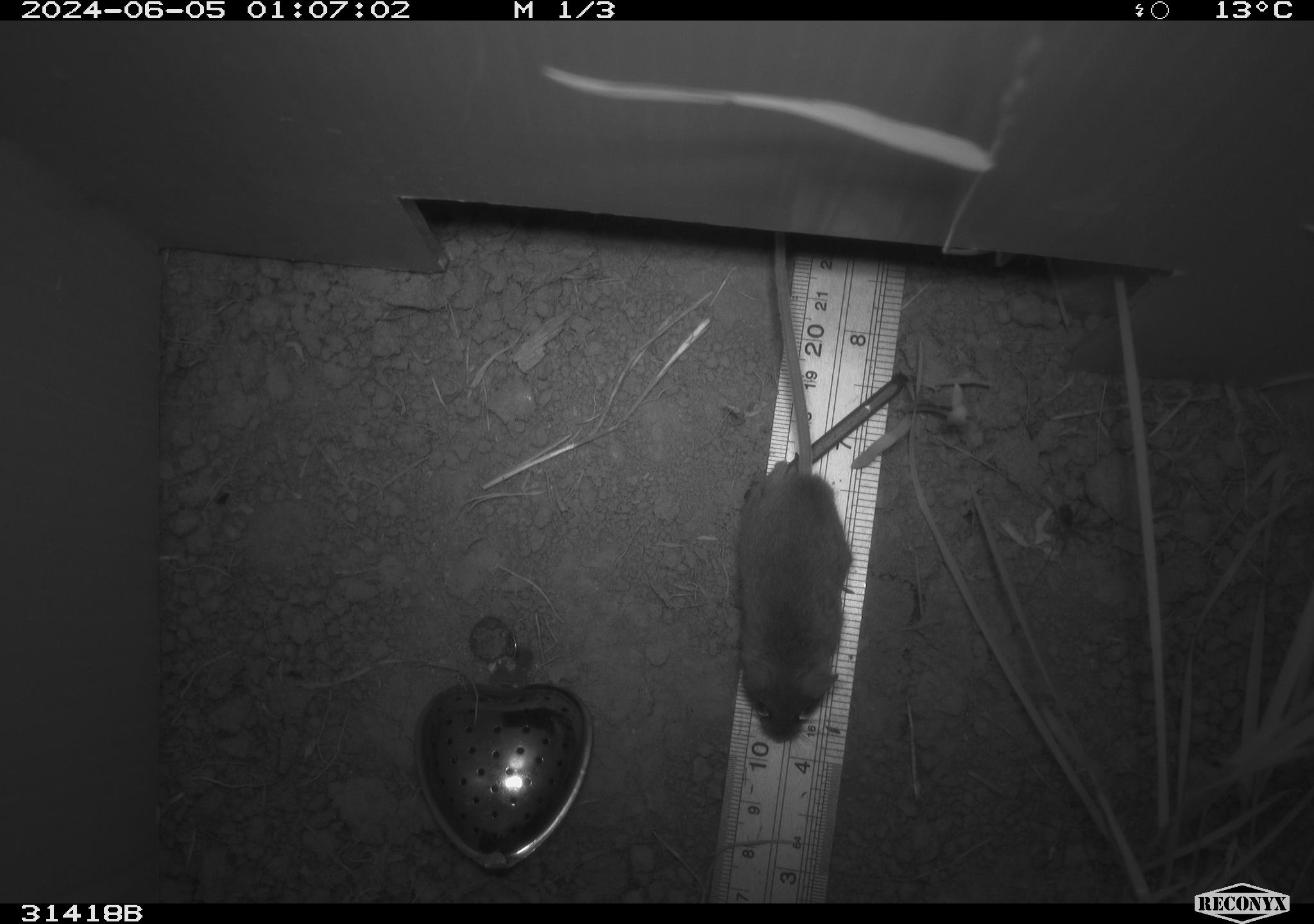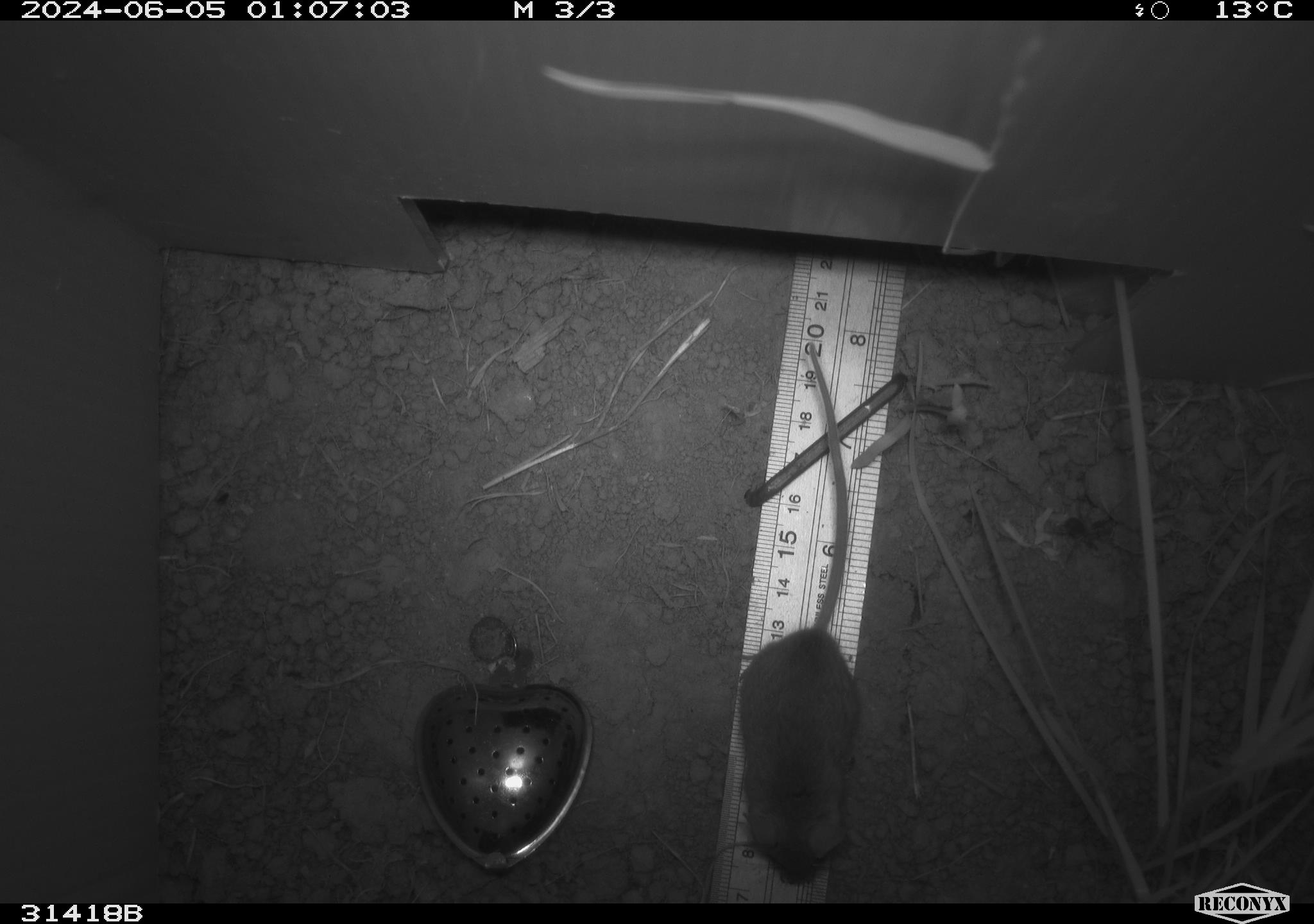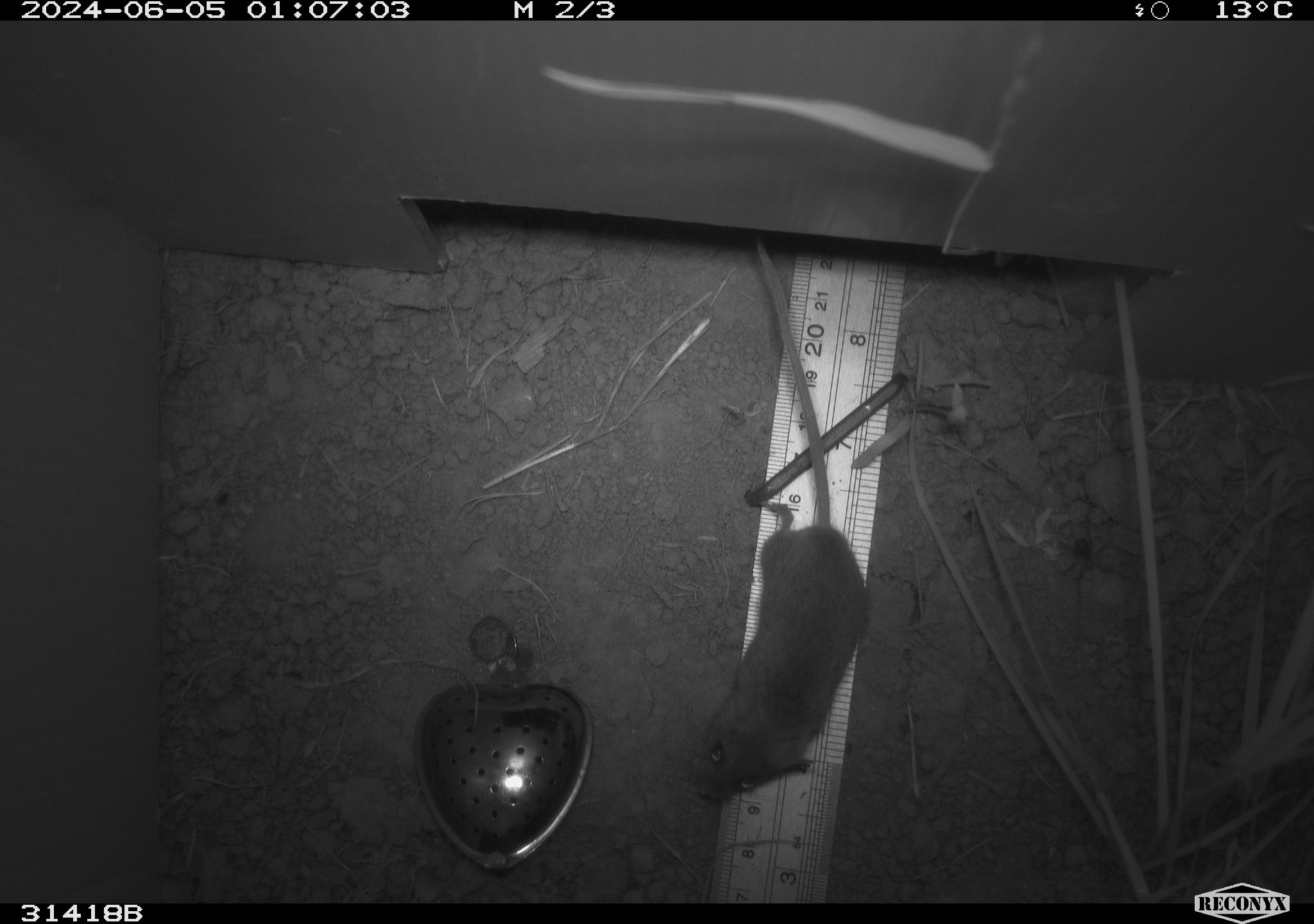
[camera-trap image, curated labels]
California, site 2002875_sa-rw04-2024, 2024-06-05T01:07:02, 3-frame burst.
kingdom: Animalia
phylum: Chordata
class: Mammalia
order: Rodentia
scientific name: Rodentia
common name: mouse species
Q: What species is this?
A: Mouse species (Rodentia).